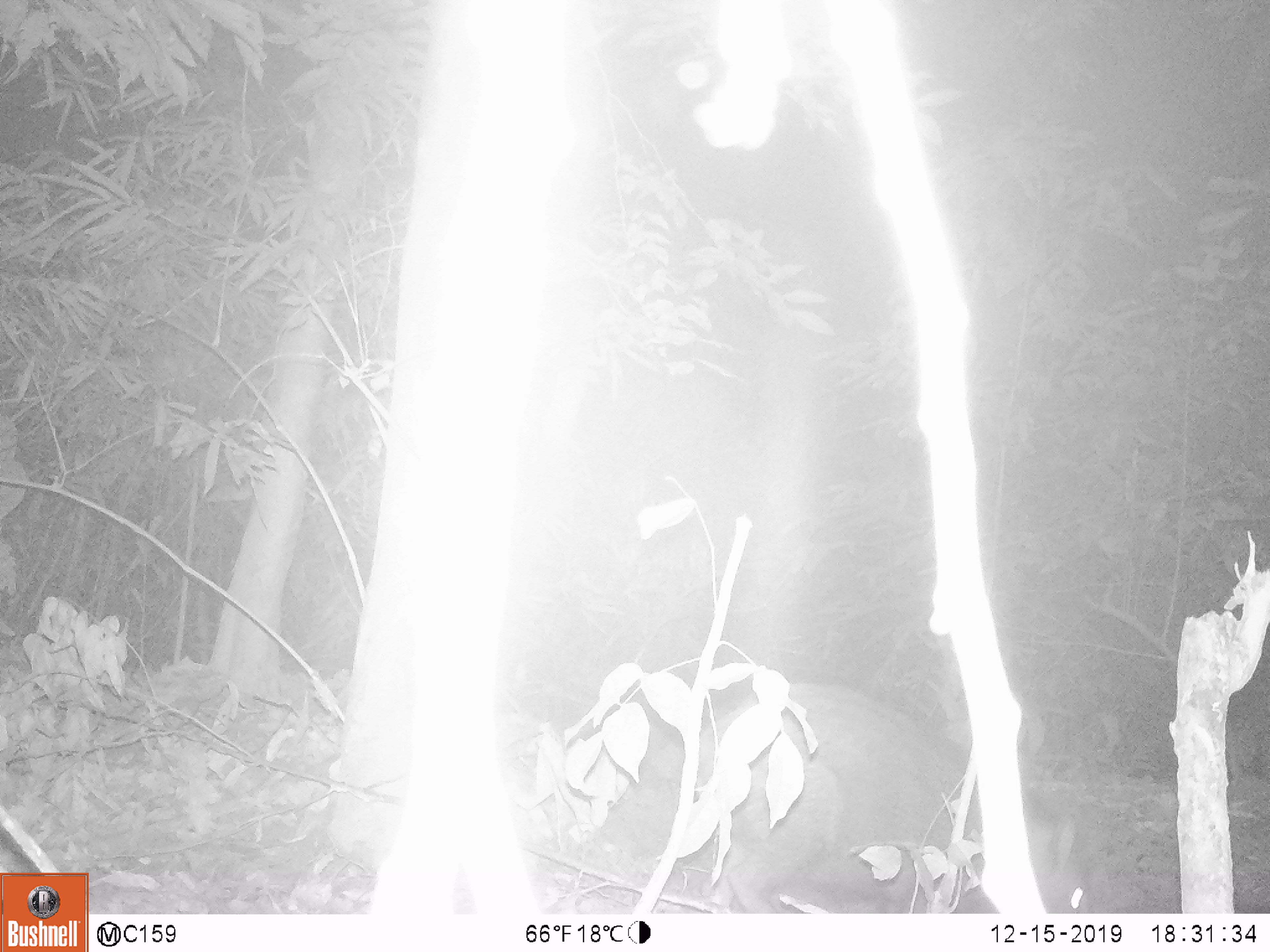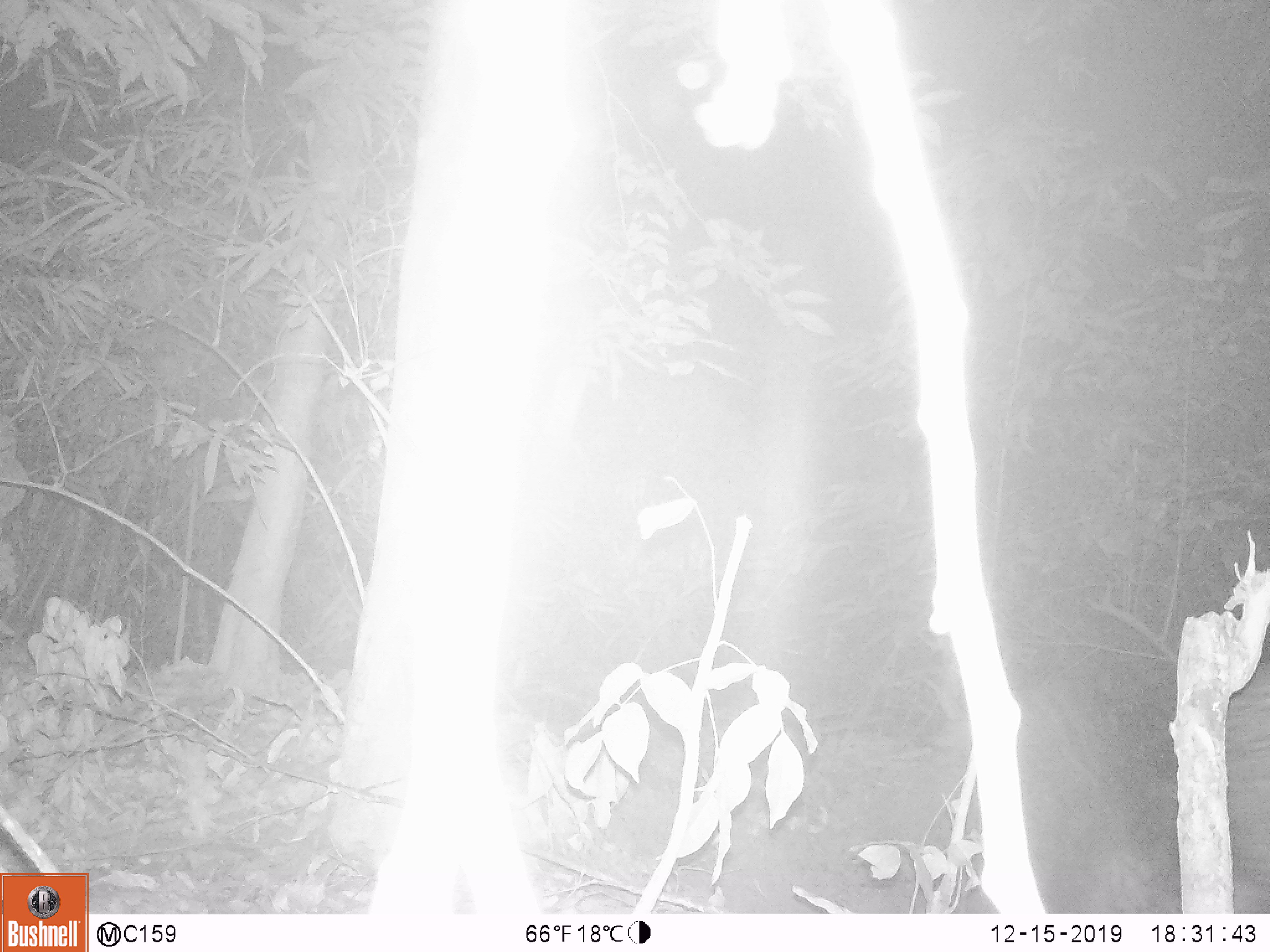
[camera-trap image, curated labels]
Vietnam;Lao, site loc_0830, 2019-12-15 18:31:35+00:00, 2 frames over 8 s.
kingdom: Animalia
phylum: Chordata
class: Mammalia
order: Artiodactyla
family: Suidae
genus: Sus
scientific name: Sus scrofa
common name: eurasian wild pig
Eurasian wild pig (Sus scrofa). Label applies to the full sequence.